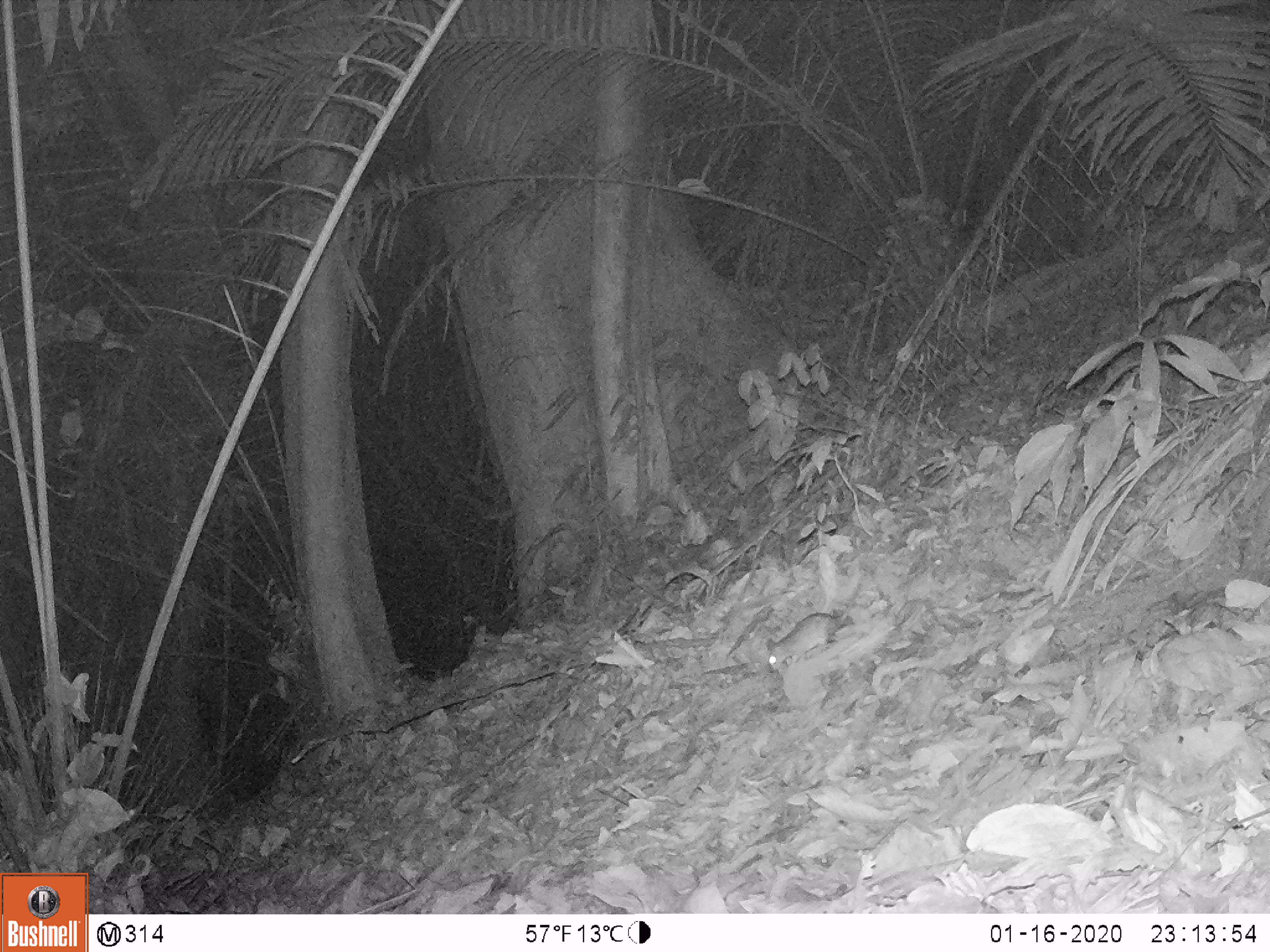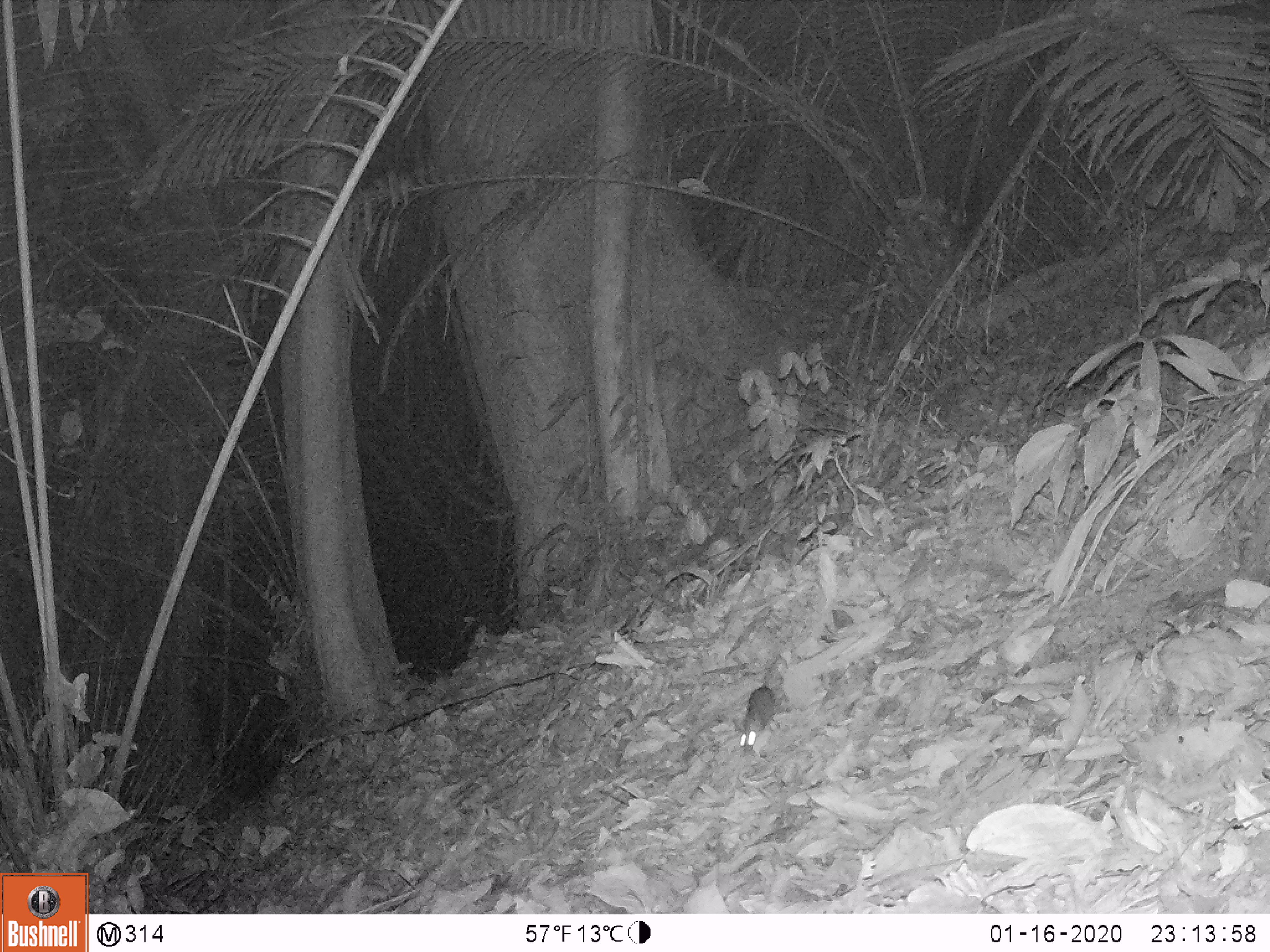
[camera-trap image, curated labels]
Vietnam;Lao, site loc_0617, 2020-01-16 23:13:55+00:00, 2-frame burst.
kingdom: Animalia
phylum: Chordata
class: Mammalia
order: Rodentia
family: Muridae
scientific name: Muridae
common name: old-world mice and rats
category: unidentified murid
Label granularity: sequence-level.